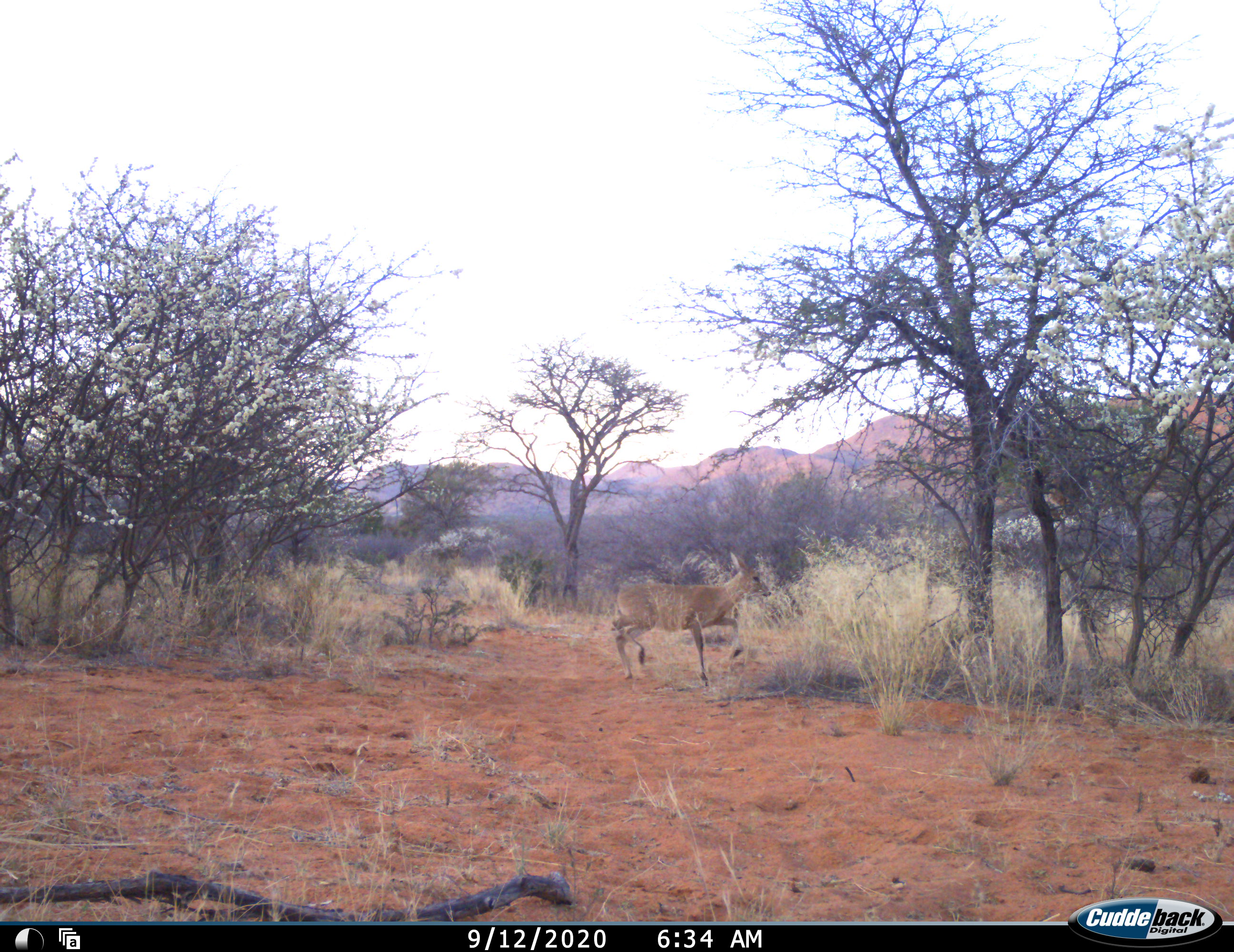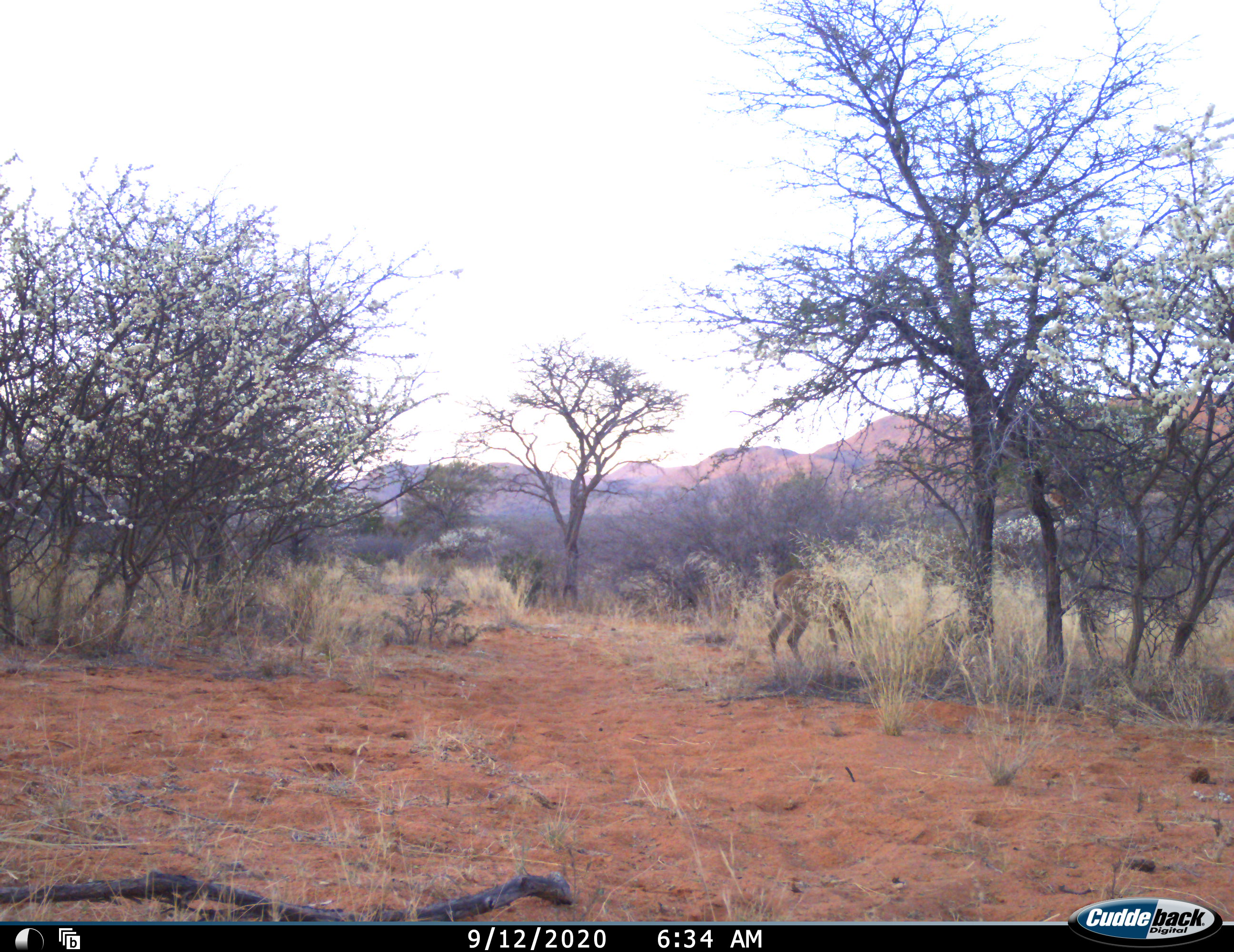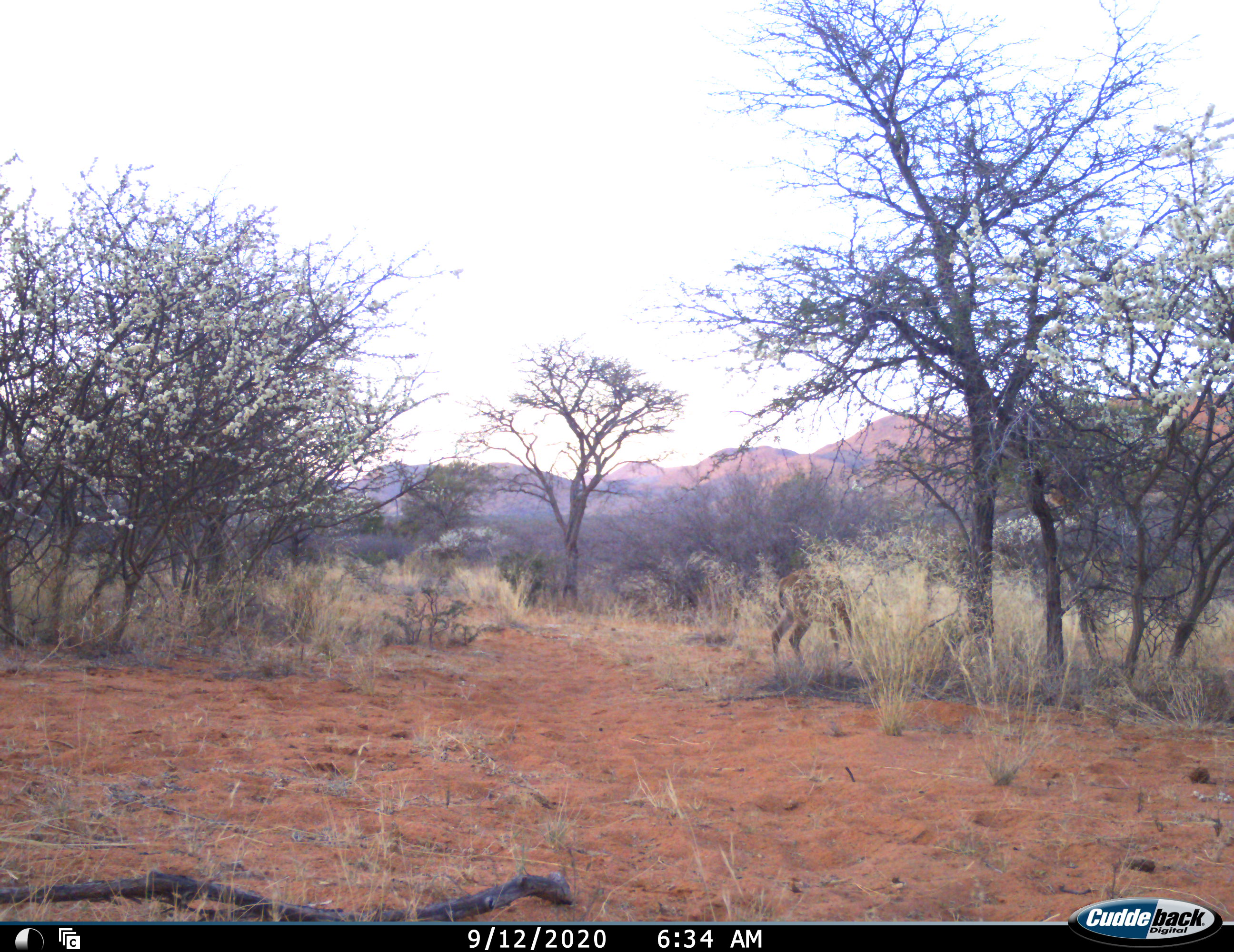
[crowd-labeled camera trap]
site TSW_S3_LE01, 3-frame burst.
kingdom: Animalia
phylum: Chordata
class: Mammalia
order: Artiodactyla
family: Bovidae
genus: Sylvicapra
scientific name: Sylvicapra grimmia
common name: common duiker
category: duikercommongrey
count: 1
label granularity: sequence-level